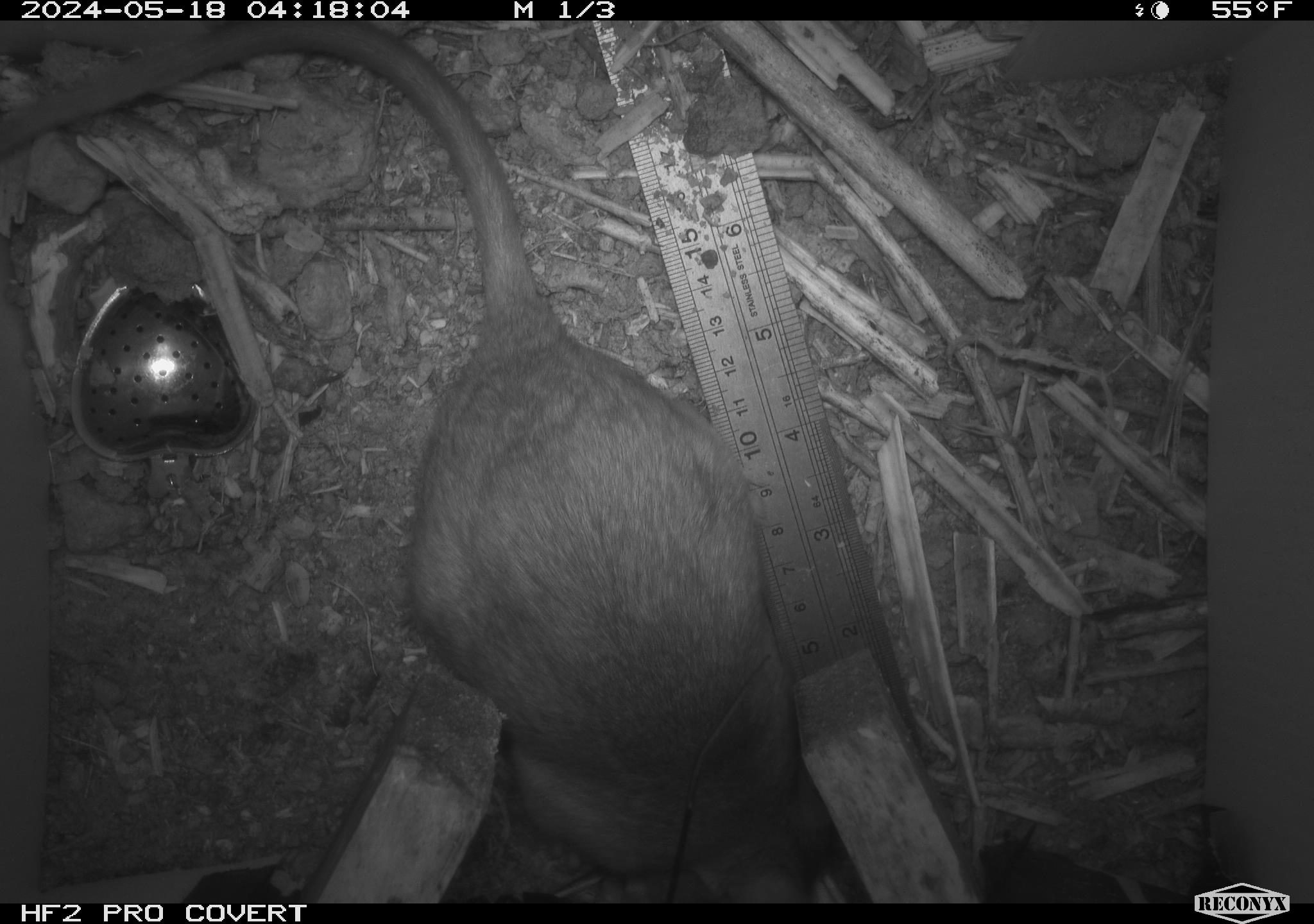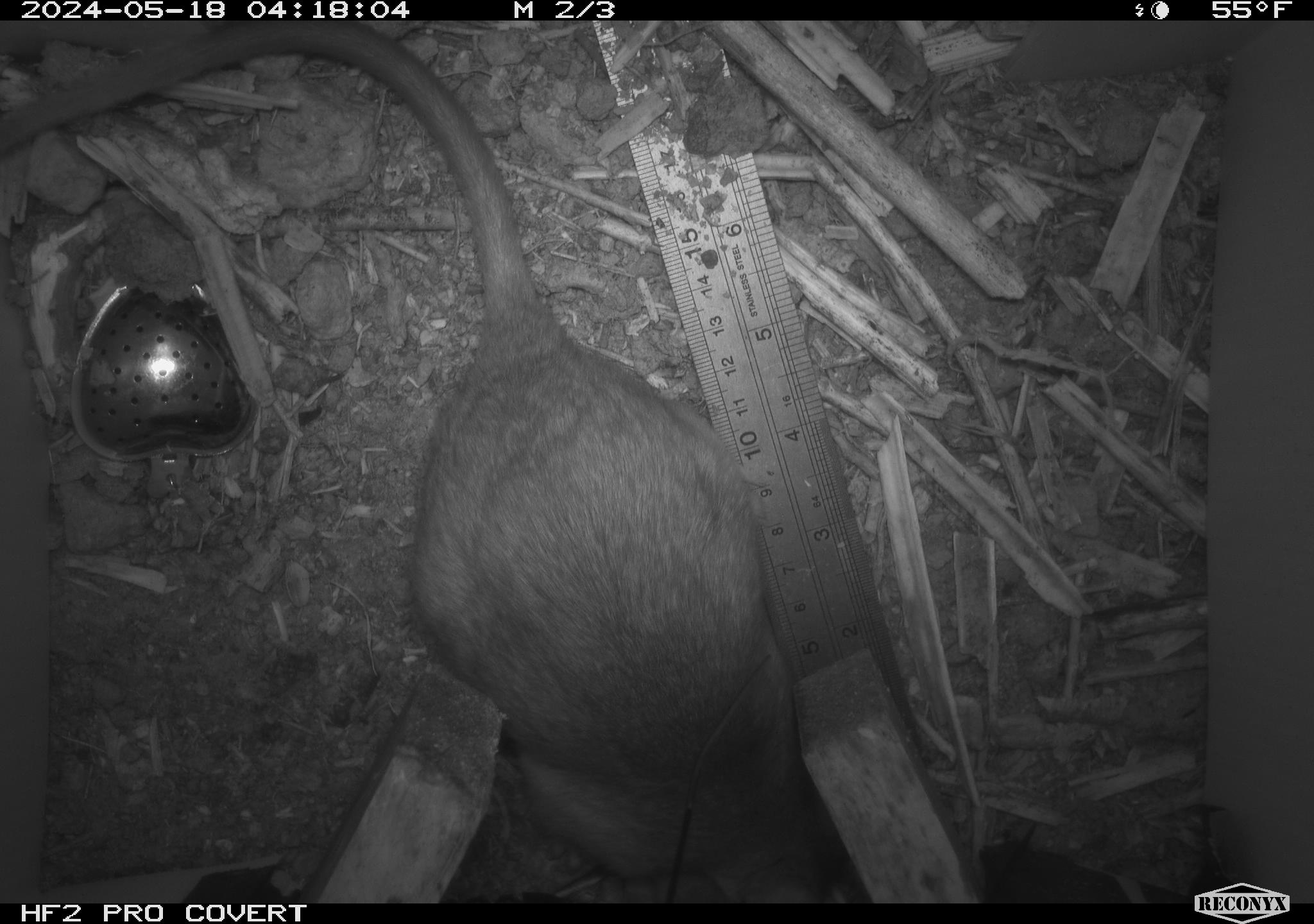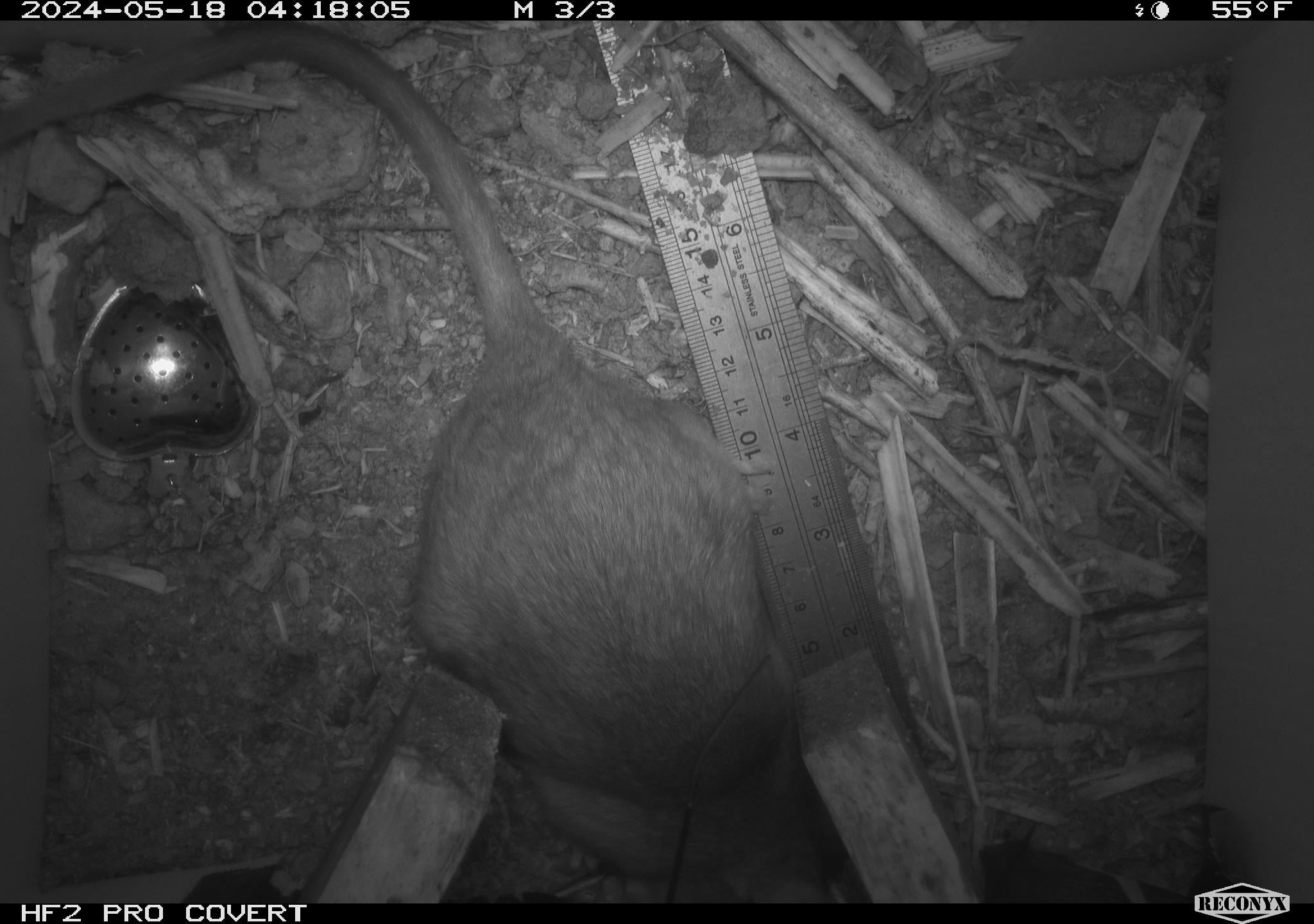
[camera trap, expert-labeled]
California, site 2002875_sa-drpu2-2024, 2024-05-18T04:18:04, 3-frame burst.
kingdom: Animalia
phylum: Chordata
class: Mammalia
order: Rodentia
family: Cricetidae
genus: Neotoma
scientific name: Neotoma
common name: pack rat or woodrat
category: neotoma species